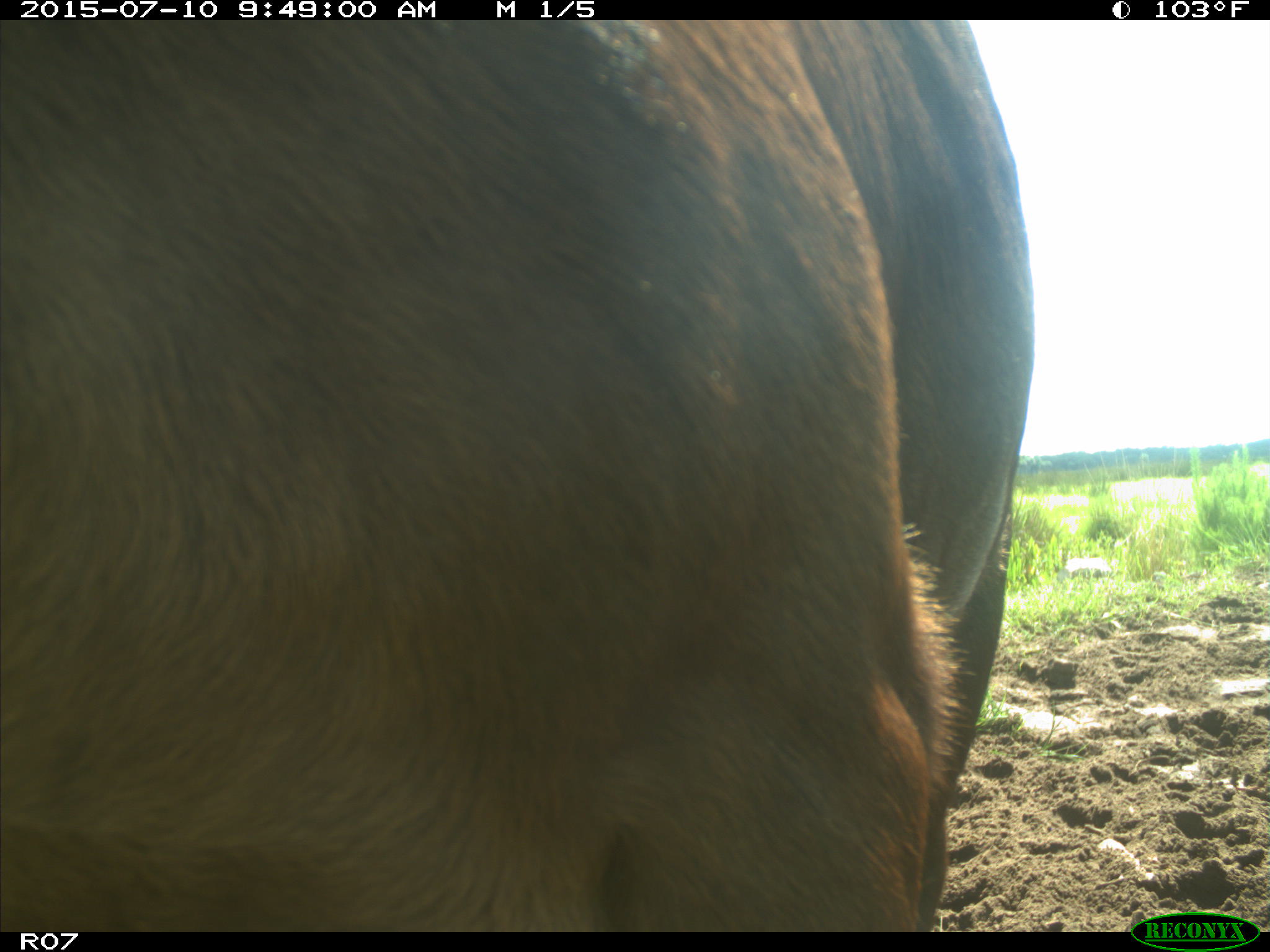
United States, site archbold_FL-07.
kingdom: Animalia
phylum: Chordata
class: Mammalia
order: Artiodactyla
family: Bovidae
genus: Bos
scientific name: Bos taurus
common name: domestic cow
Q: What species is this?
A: Bos taurus (domestic cow).